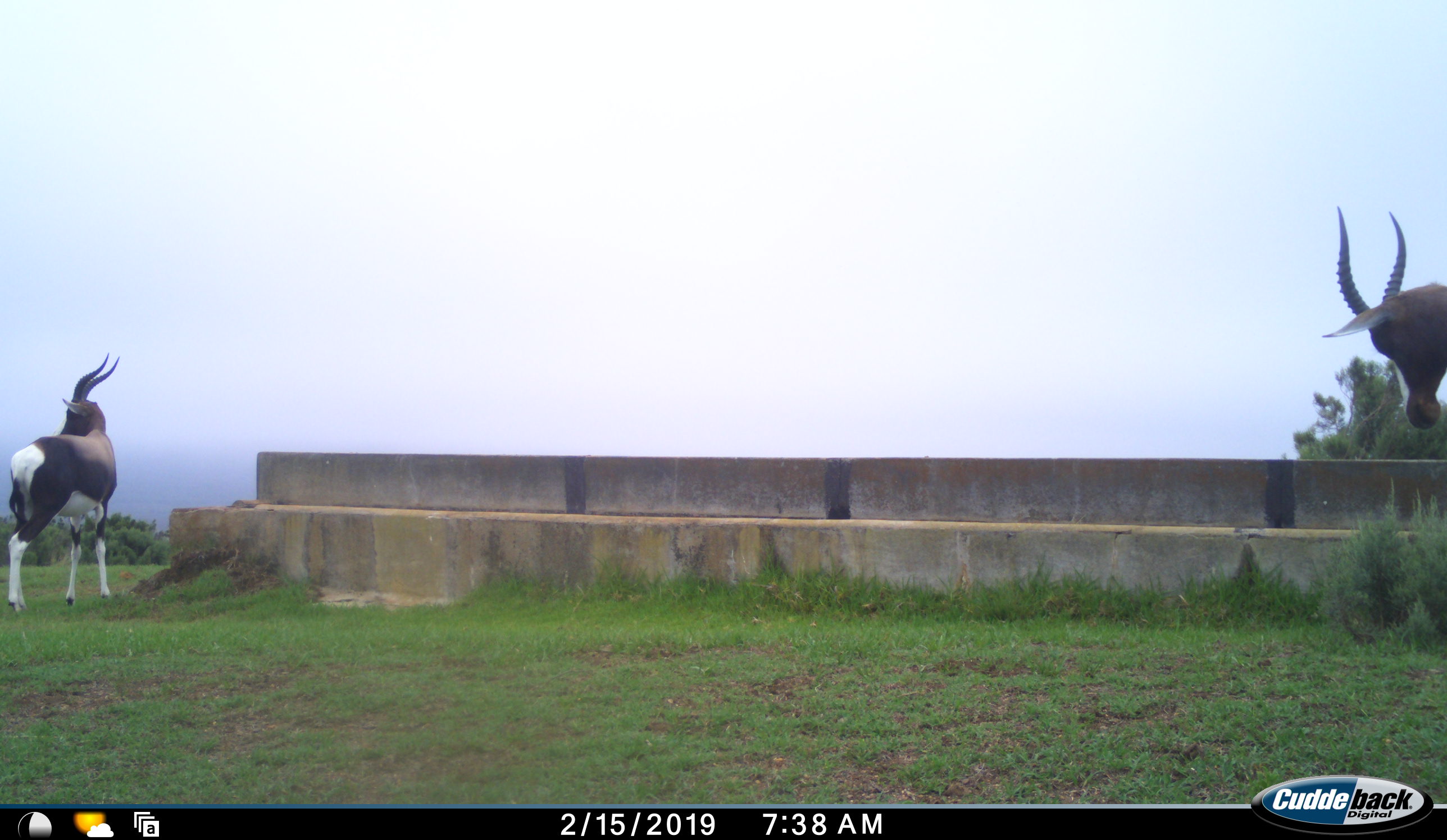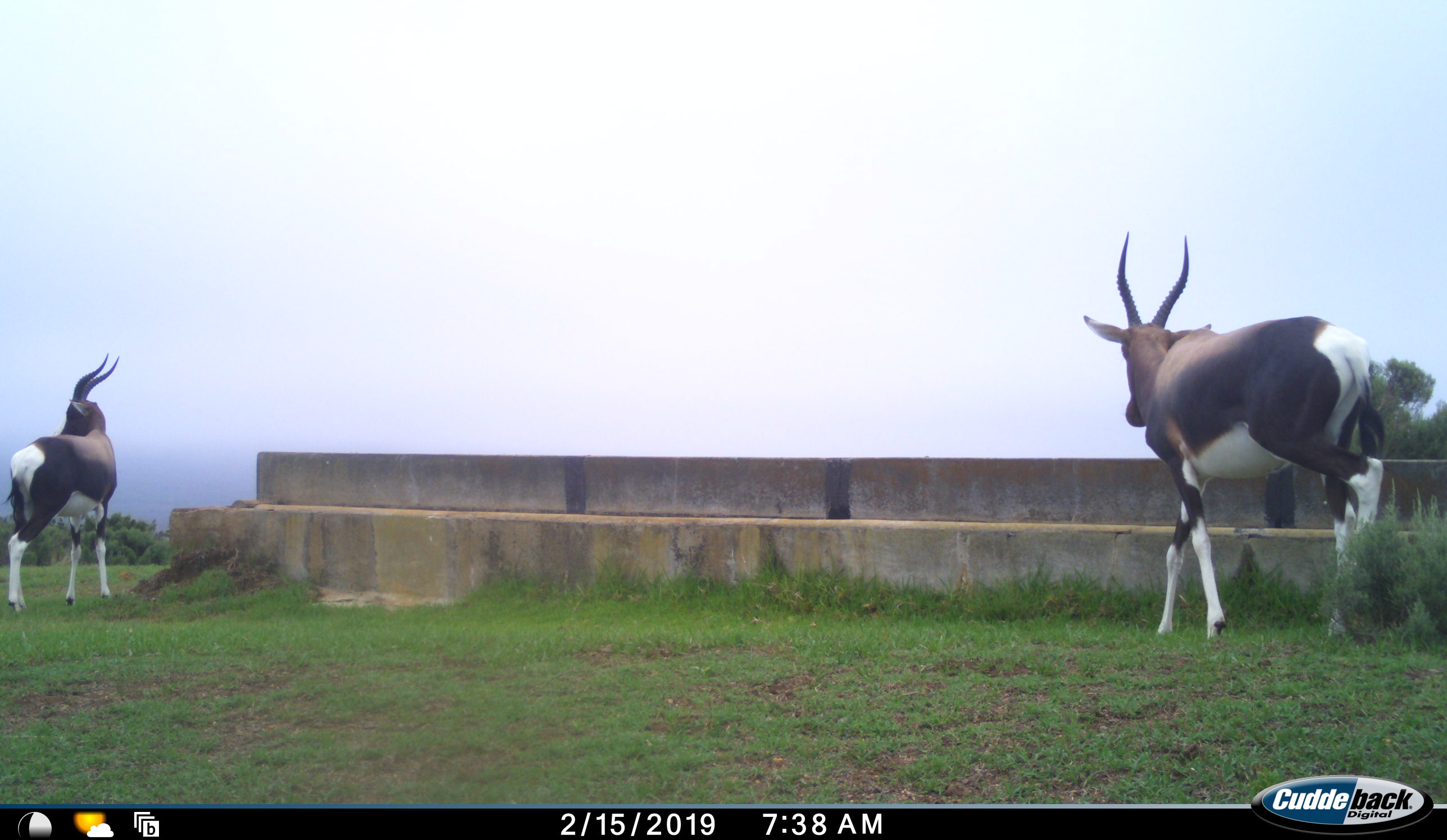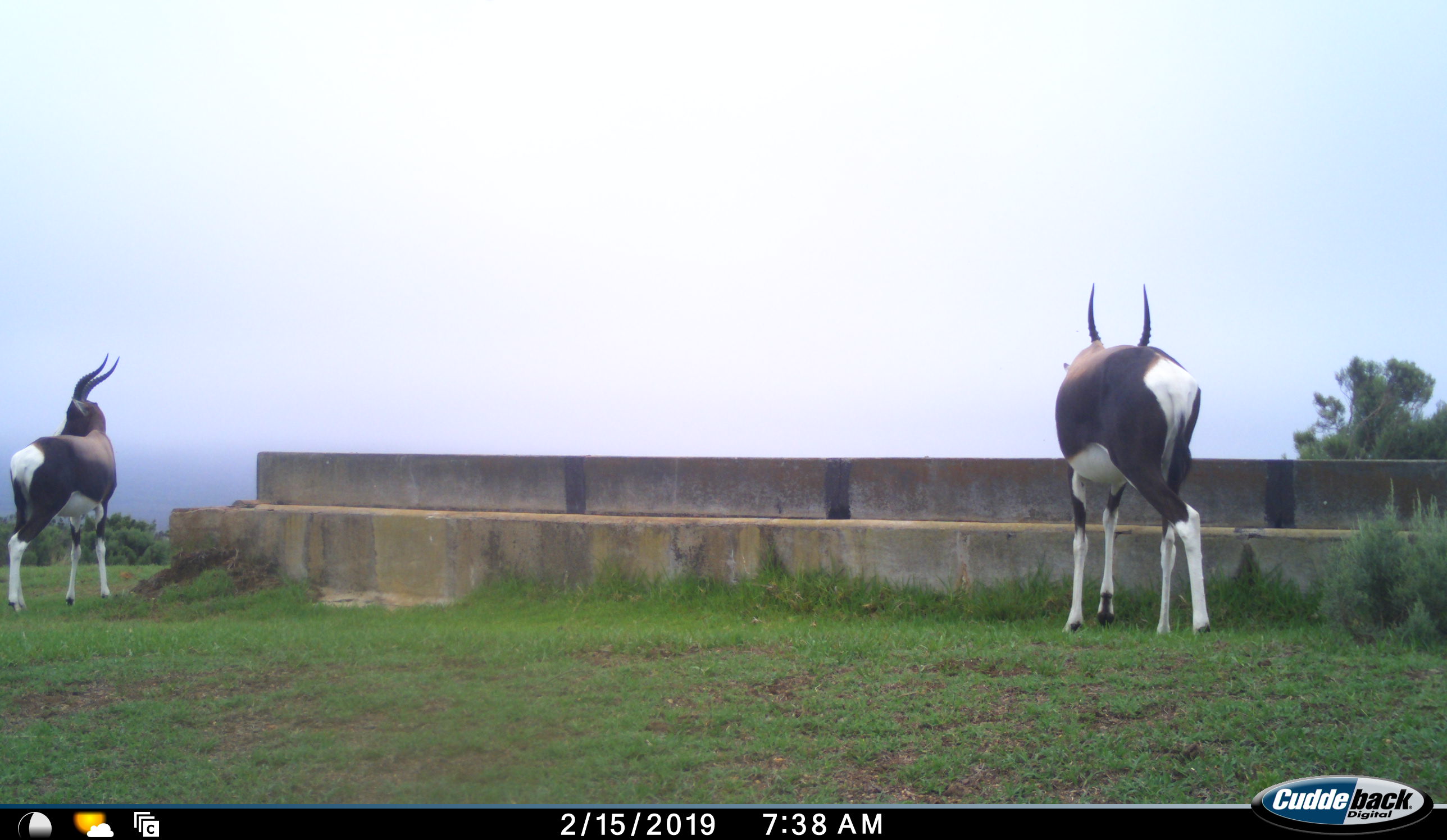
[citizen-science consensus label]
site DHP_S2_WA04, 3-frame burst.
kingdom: Animalia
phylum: Chordata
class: Mammalia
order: Artiodactyla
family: Bovidae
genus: Damaliscus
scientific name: Damaliscus pygargus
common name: bontebok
Bontebok (Damaliscus pygargus), count 2. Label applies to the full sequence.